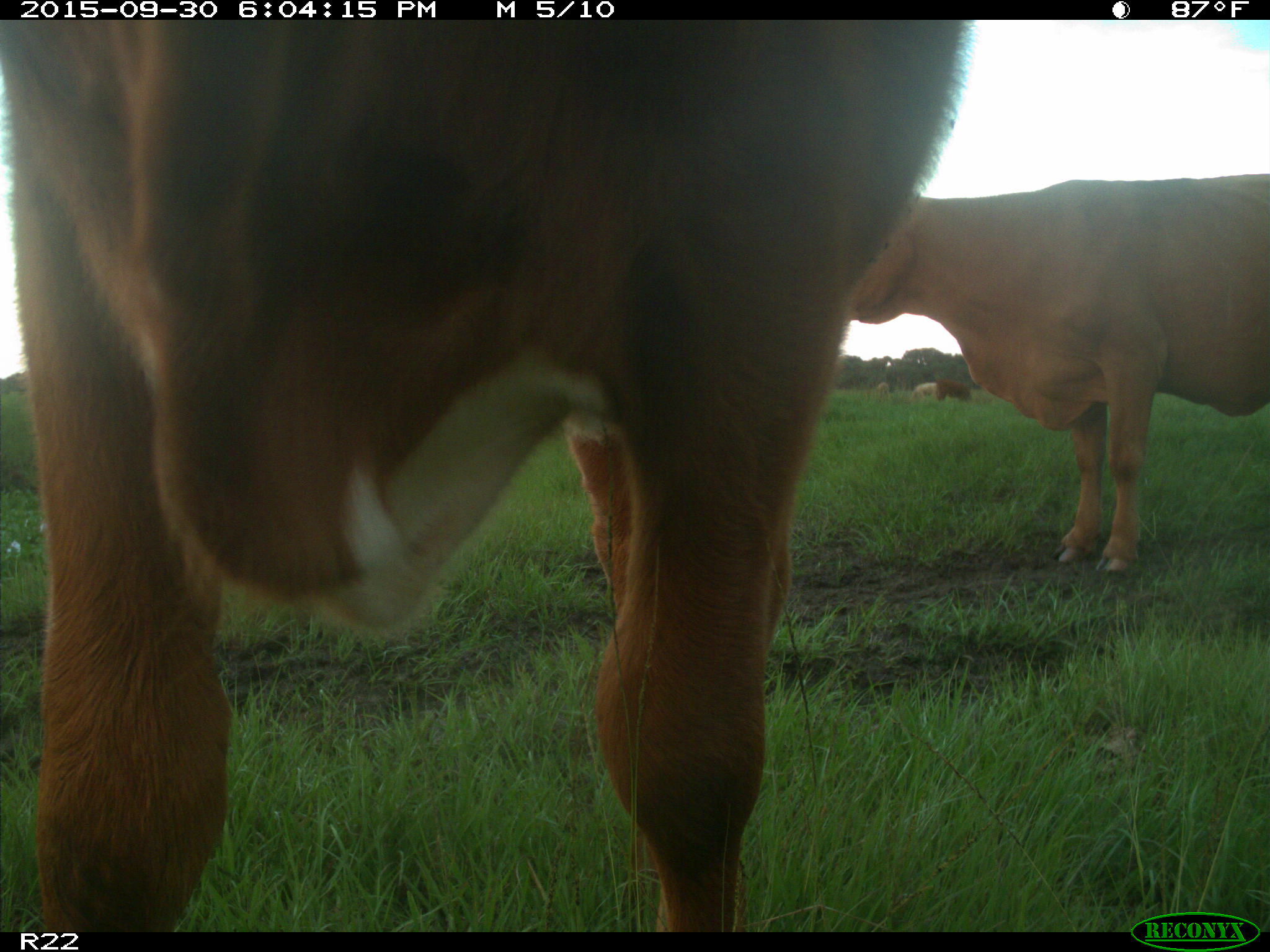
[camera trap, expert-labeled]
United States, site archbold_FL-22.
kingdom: Animalia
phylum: Chordata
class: Mammalia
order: Artiodactyla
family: Bovidae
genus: Bos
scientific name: Bos taurus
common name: domestic cow